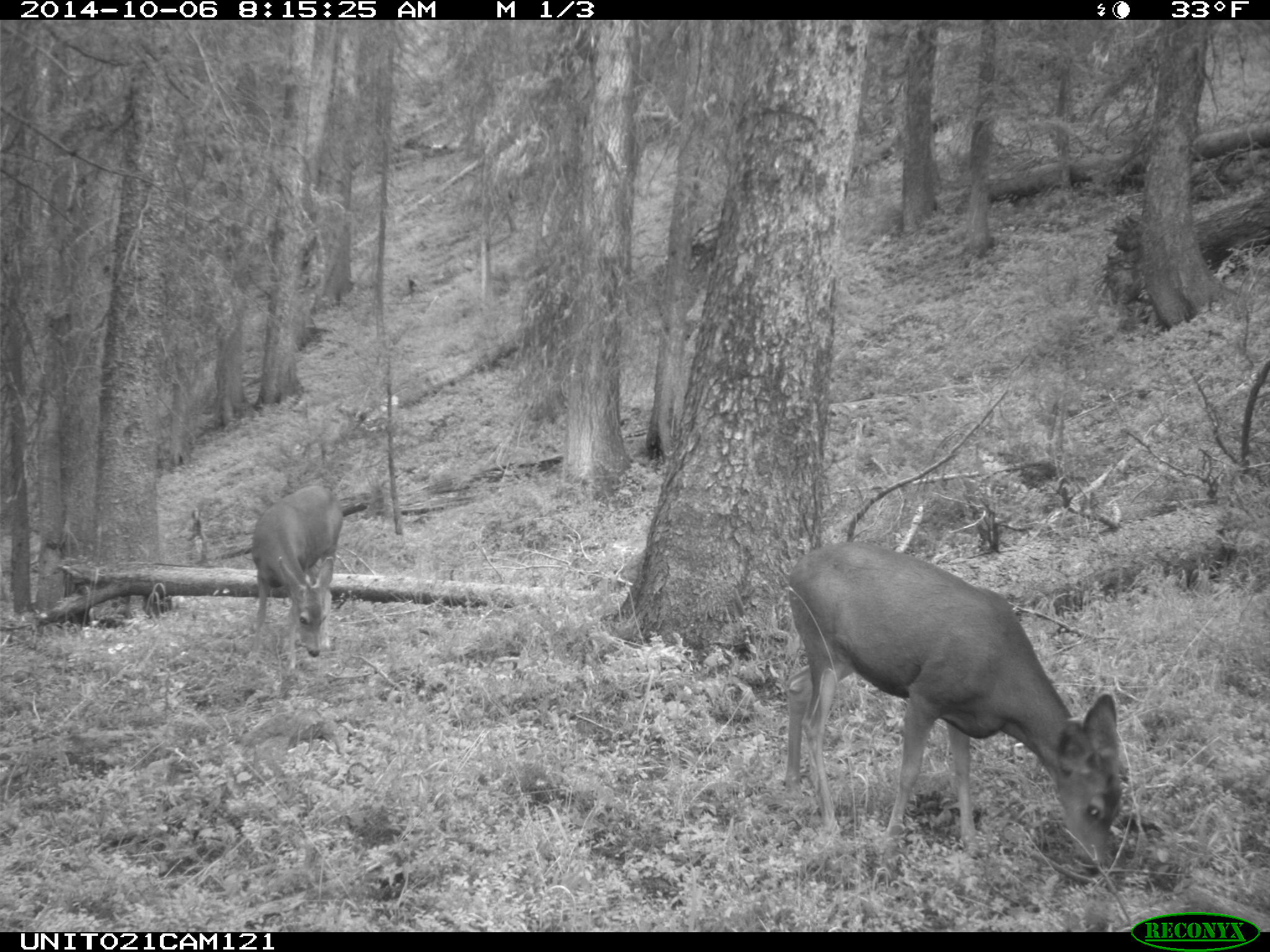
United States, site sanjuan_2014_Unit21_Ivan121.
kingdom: Animalia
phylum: Chordata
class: Mammalia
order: Artiodactyla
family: Cervidae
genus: Odocoileus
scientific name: Odocoileus hemionus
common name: mule deer